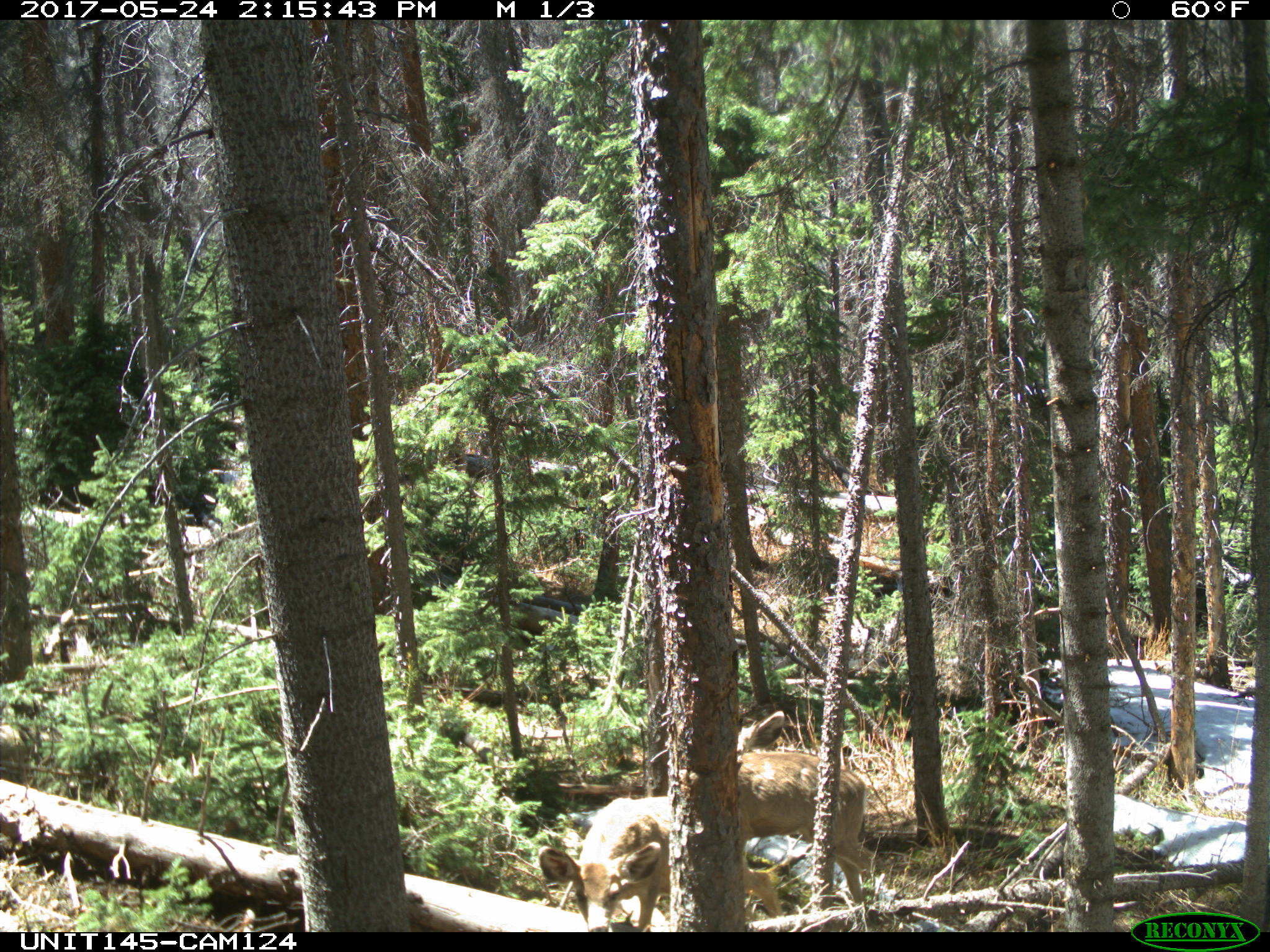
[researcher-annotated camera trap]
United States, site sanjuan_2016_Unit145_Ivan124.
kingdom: Animalia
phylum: Chordata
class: Mammalia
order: Artiodactyla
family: Cervidae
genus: Odocoileus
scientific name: Odocoileus hemionus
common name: mule deer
Odocoileus hemionus (mule deer).